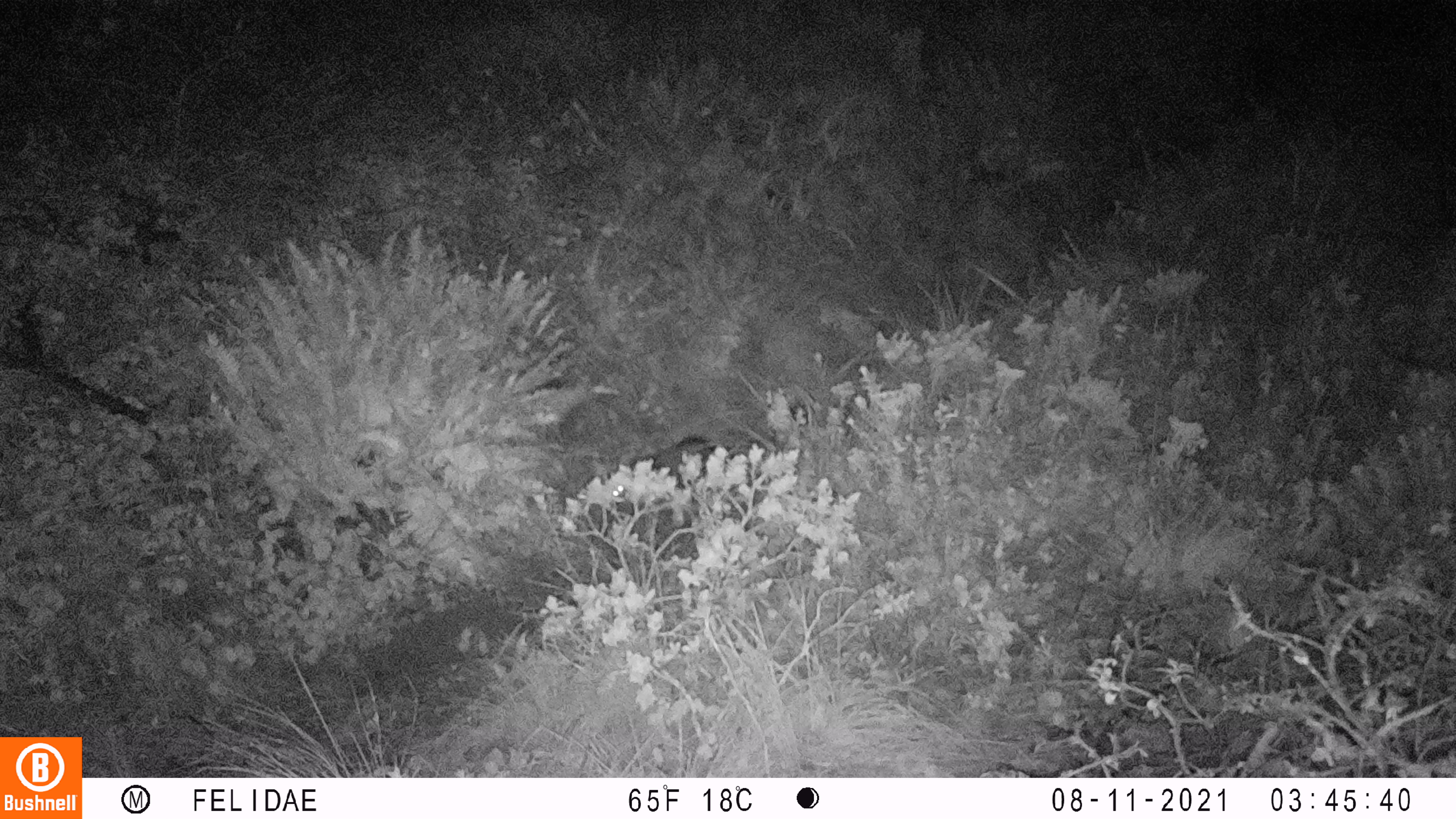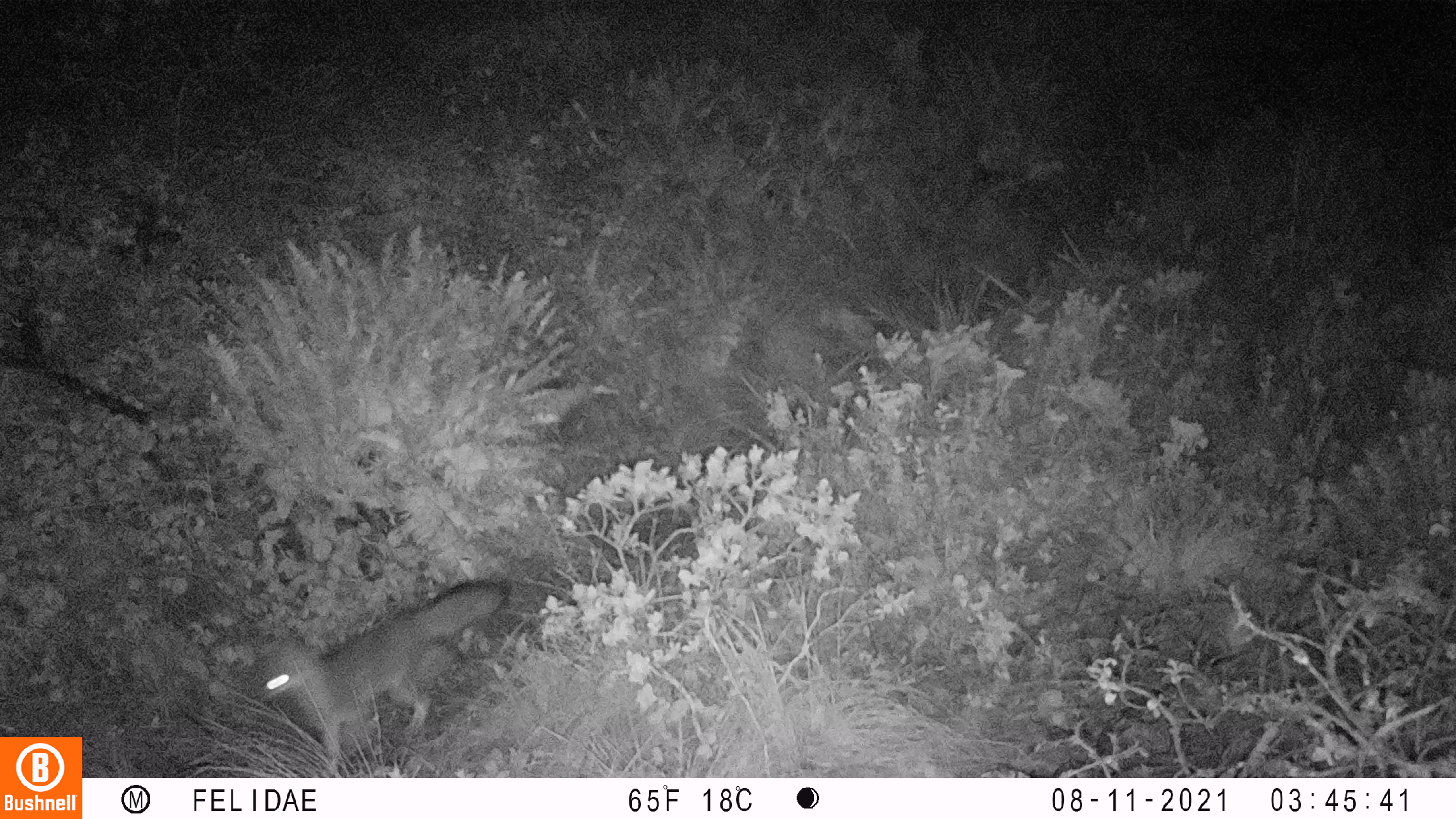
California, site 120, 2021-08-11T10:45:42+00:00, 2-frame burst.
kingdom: Animalia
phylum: Chordata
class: Mammalia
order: Carnivora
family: Canidae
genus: Urocyon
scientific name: Urocyon cinereoargenteus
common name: gray fox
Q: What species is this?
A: Gray fox (Urocyon cinereoargenteus).